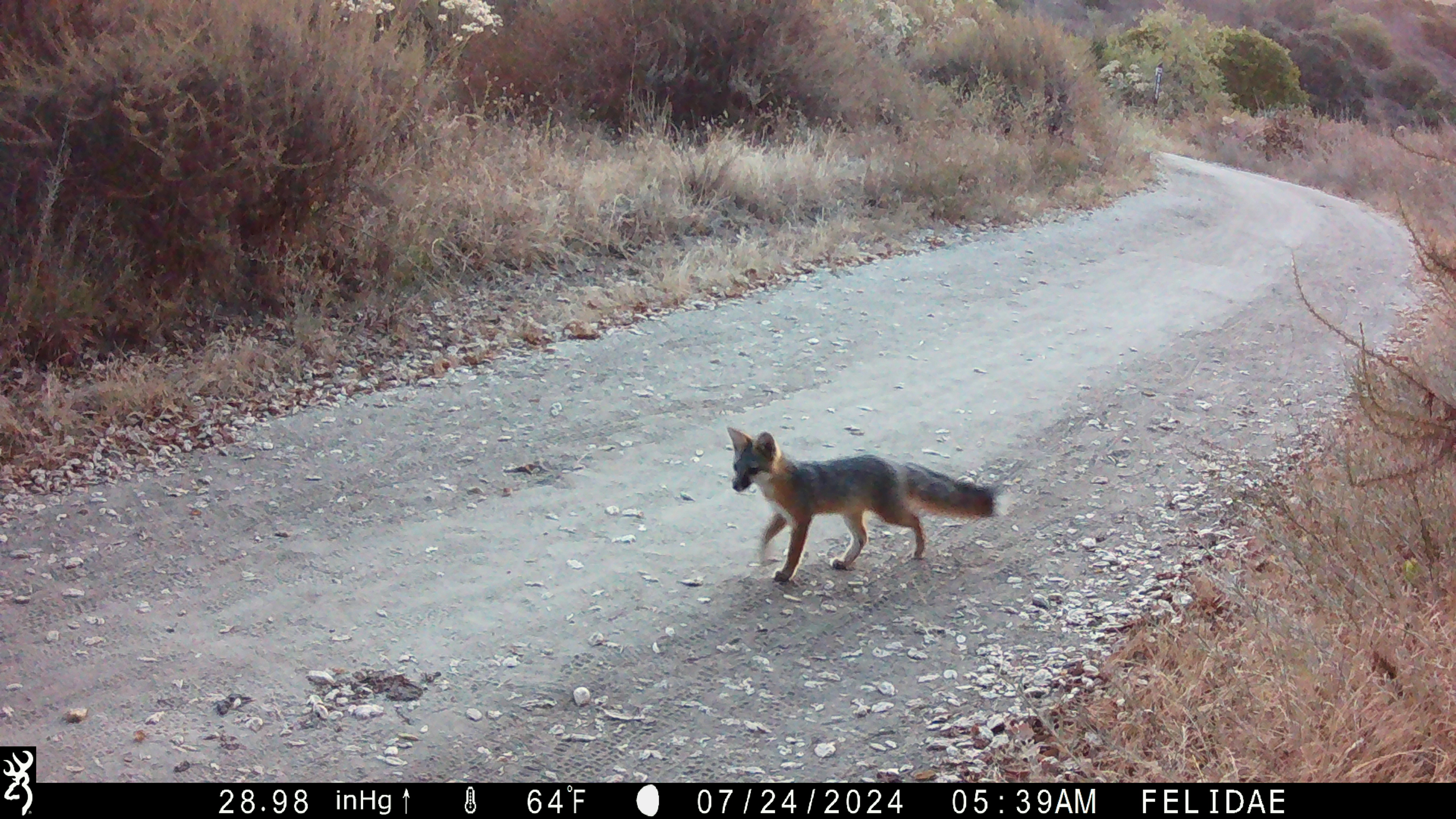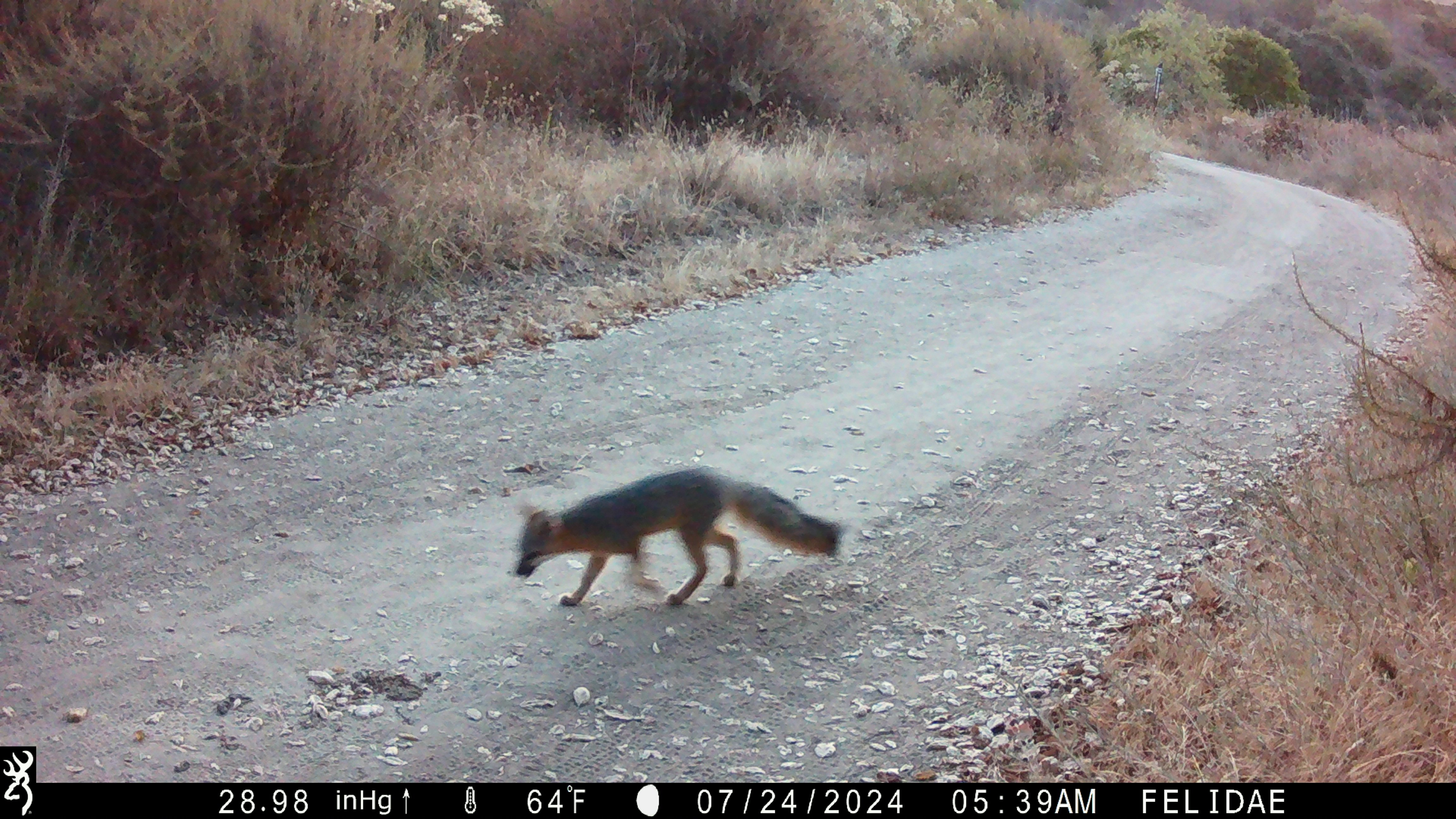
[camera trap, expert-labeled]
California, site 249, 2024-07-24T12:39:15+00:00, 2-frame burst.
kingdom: Animalia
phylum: Chordata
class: Mammalia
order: Carnivora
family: Canidae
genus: Urocyon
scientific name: Urocyon cinereoargenteus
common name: gray fox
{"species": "gray fox (Urocyon cinereoargenteus)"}